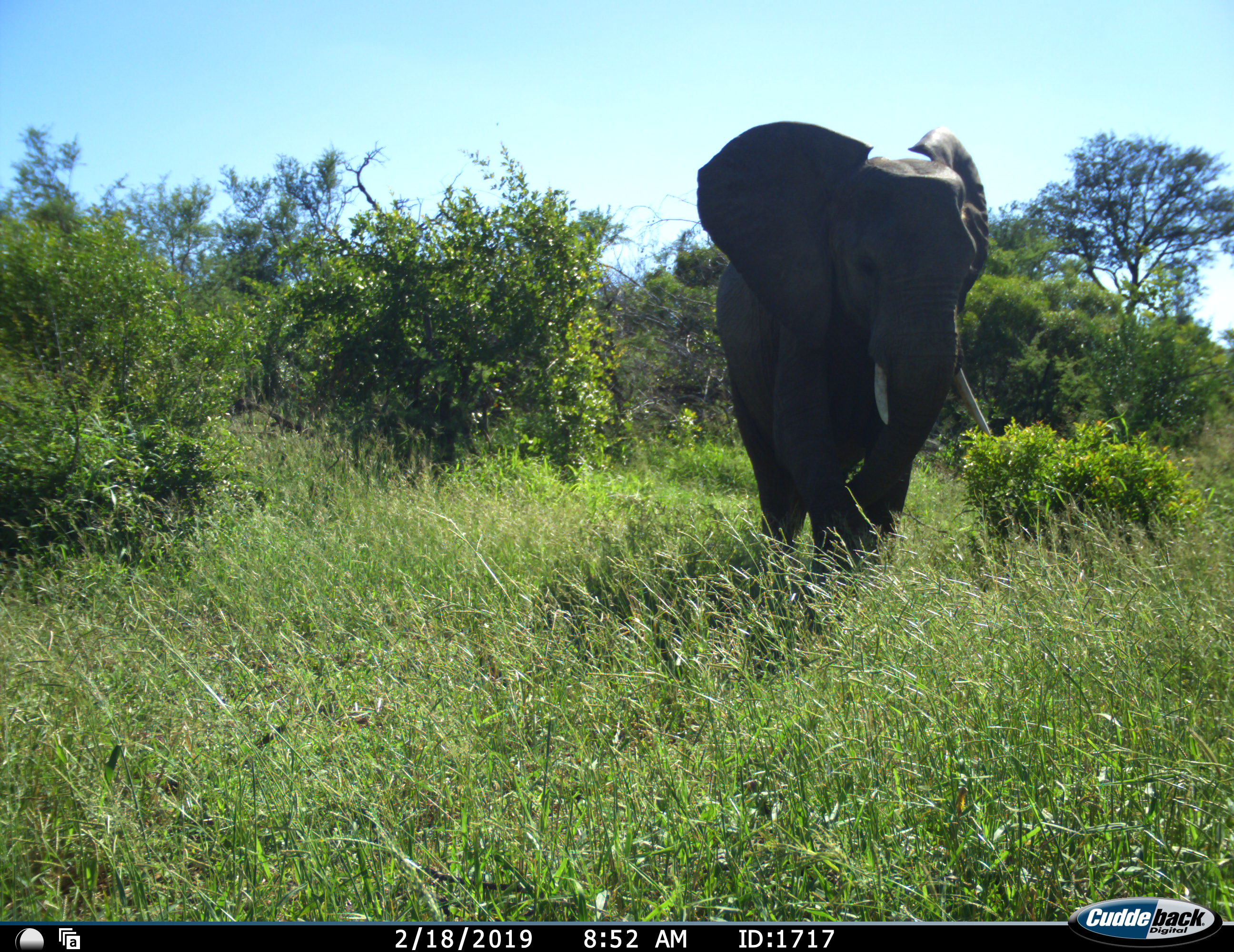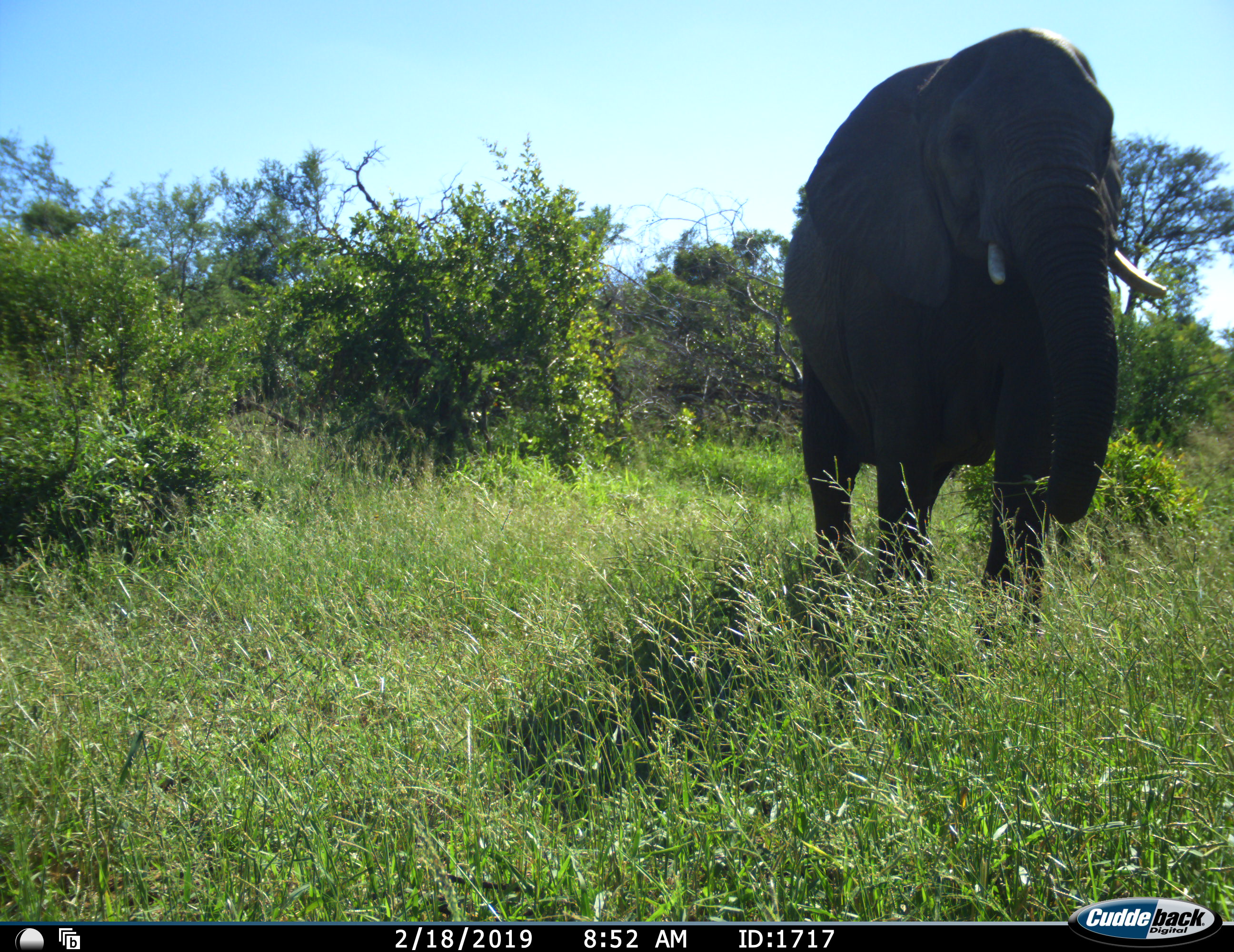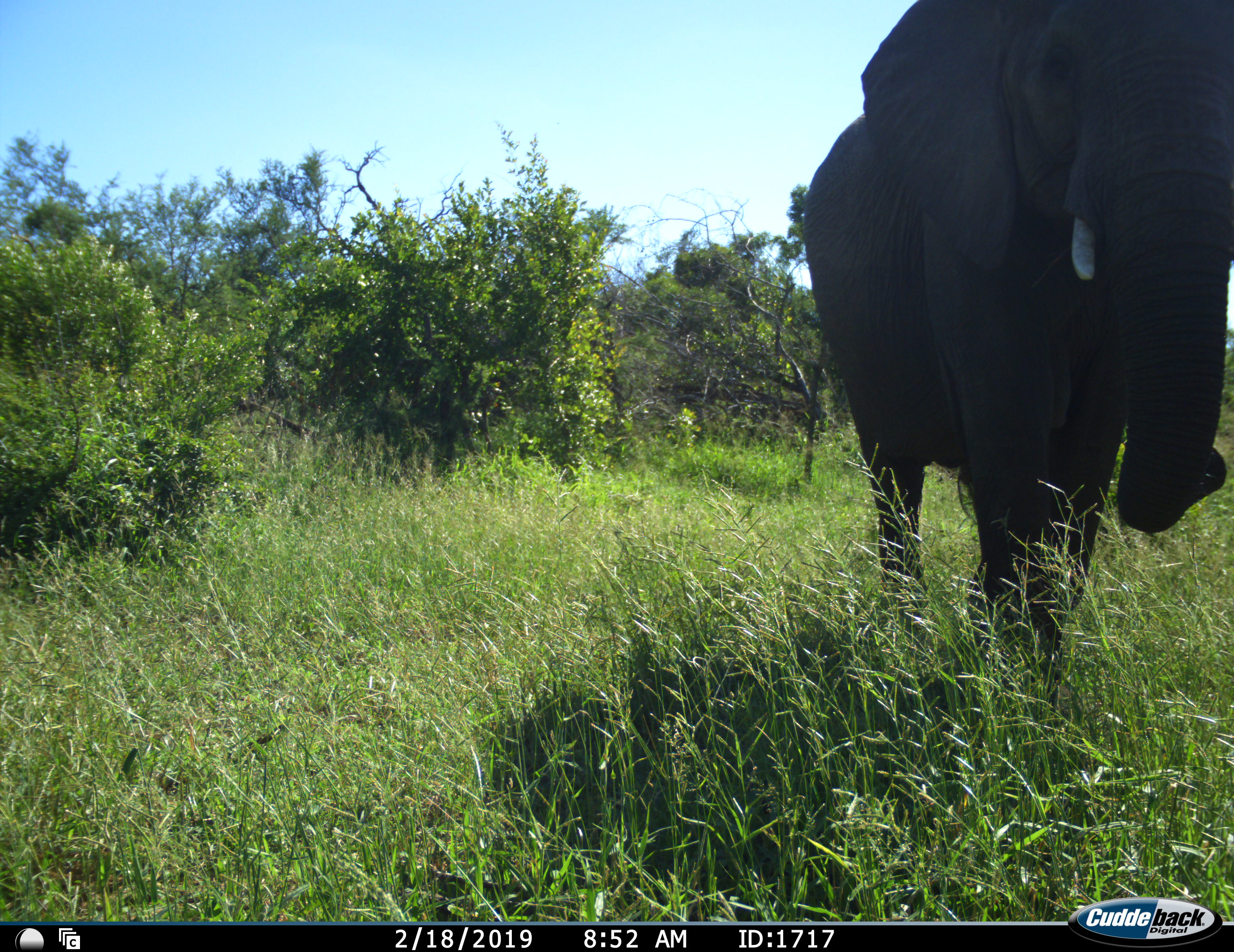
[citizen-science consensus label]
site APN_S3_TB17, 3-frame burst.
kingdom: Animalia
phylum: Chordata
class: Mammalia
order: Proboscidea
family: Elephantidae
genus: Loxodonta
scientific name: Loxodonta africana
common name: african bush elephant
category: elephant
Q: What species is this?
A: Elephant (african bush elephant) (Loxodonta africana).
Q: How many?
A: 1.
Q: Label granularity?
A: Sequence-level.